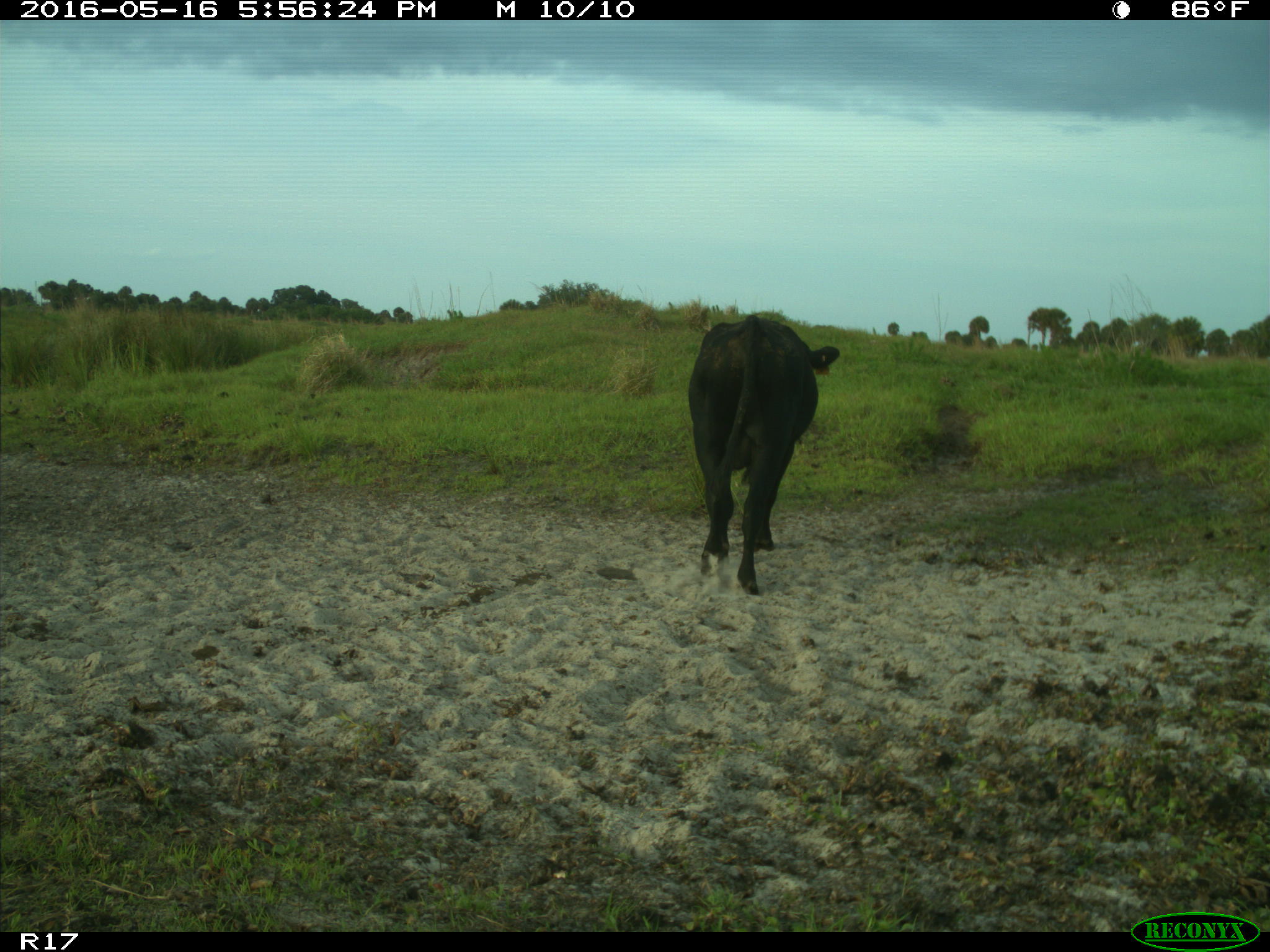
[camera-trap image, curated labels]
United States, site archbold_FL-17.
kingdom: Animalia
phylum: Chordata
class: Mammalia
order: Artiodactyla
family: Bovidae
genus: Bos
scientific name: Bos taurus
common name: domestic cow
Bos taurus (domestic cow).